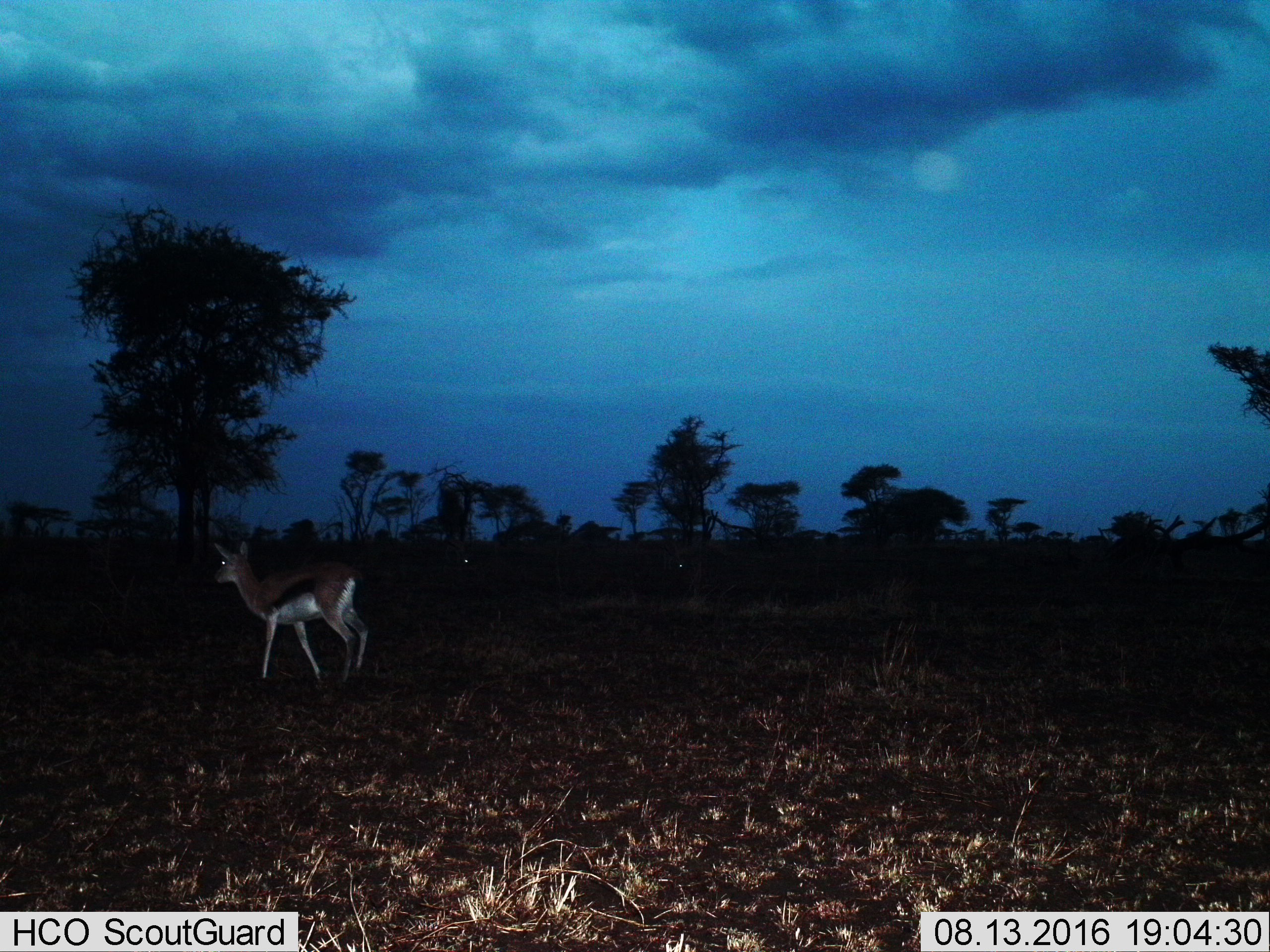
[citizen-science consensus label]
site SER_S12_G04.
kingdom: Animalia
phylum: Chordata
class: Mammalia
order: Artiodactyla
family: Bovidae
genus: Eudorcas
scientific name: Eudorcas thomsonii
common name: thomson's gazelle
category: gazellethomsons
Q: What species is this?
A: Gazellethomsons (thomson's gazelle) (Eudorcas thomsonii).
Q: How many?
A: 1.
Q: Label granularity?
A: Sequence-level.